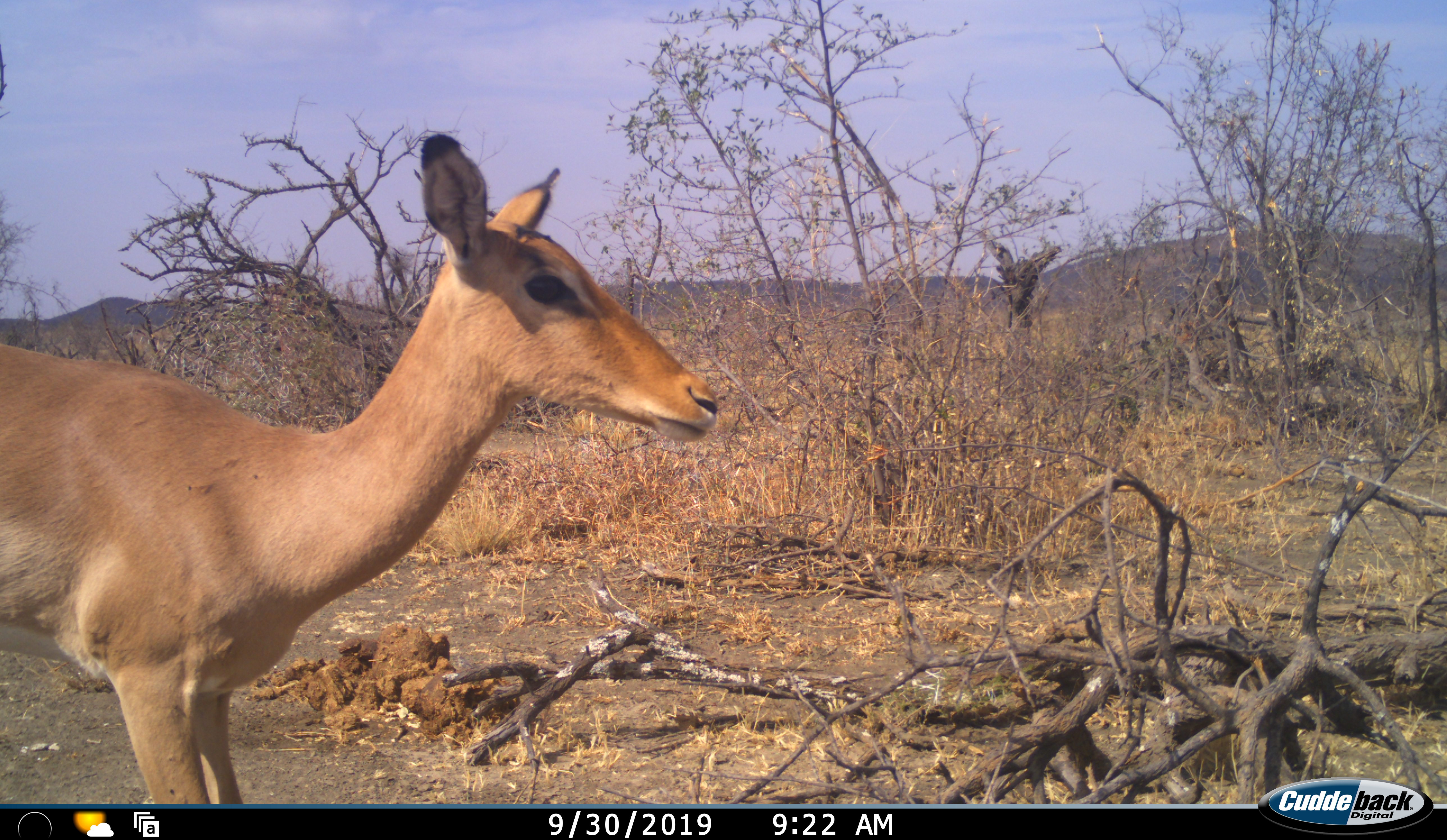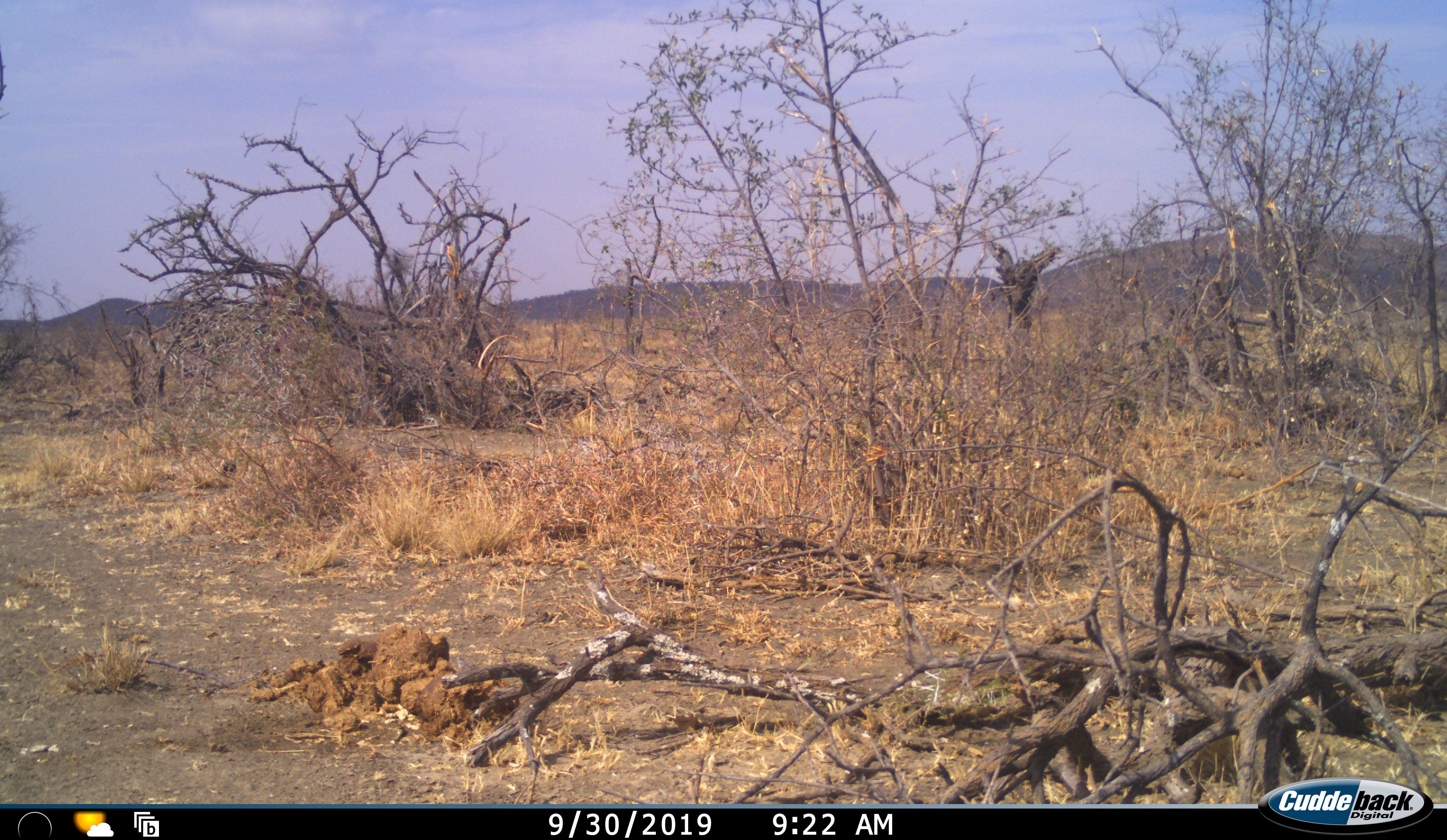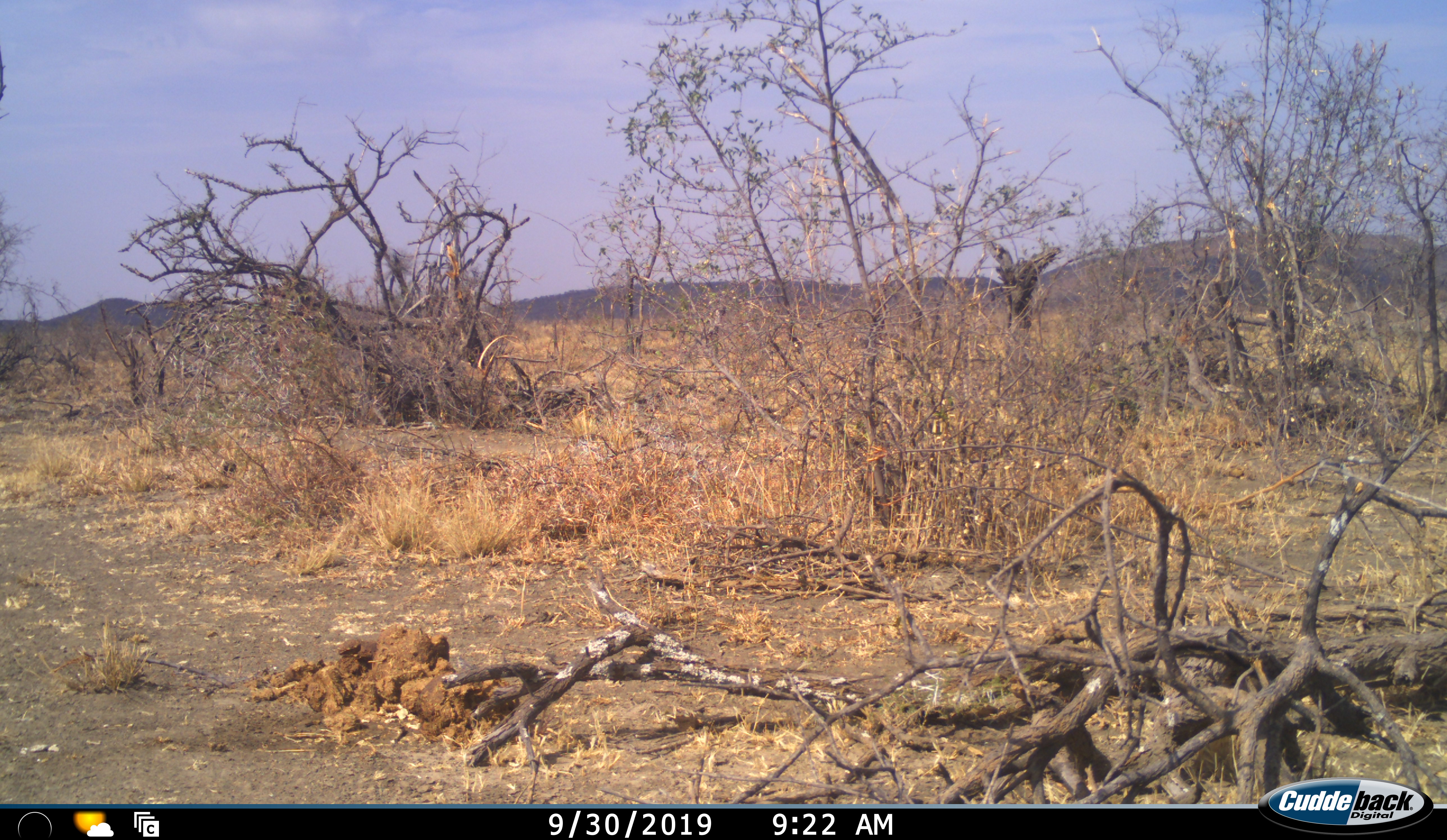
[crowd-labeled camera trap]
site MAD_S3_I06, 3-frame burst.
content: unidentified animal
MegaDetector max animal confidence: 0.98